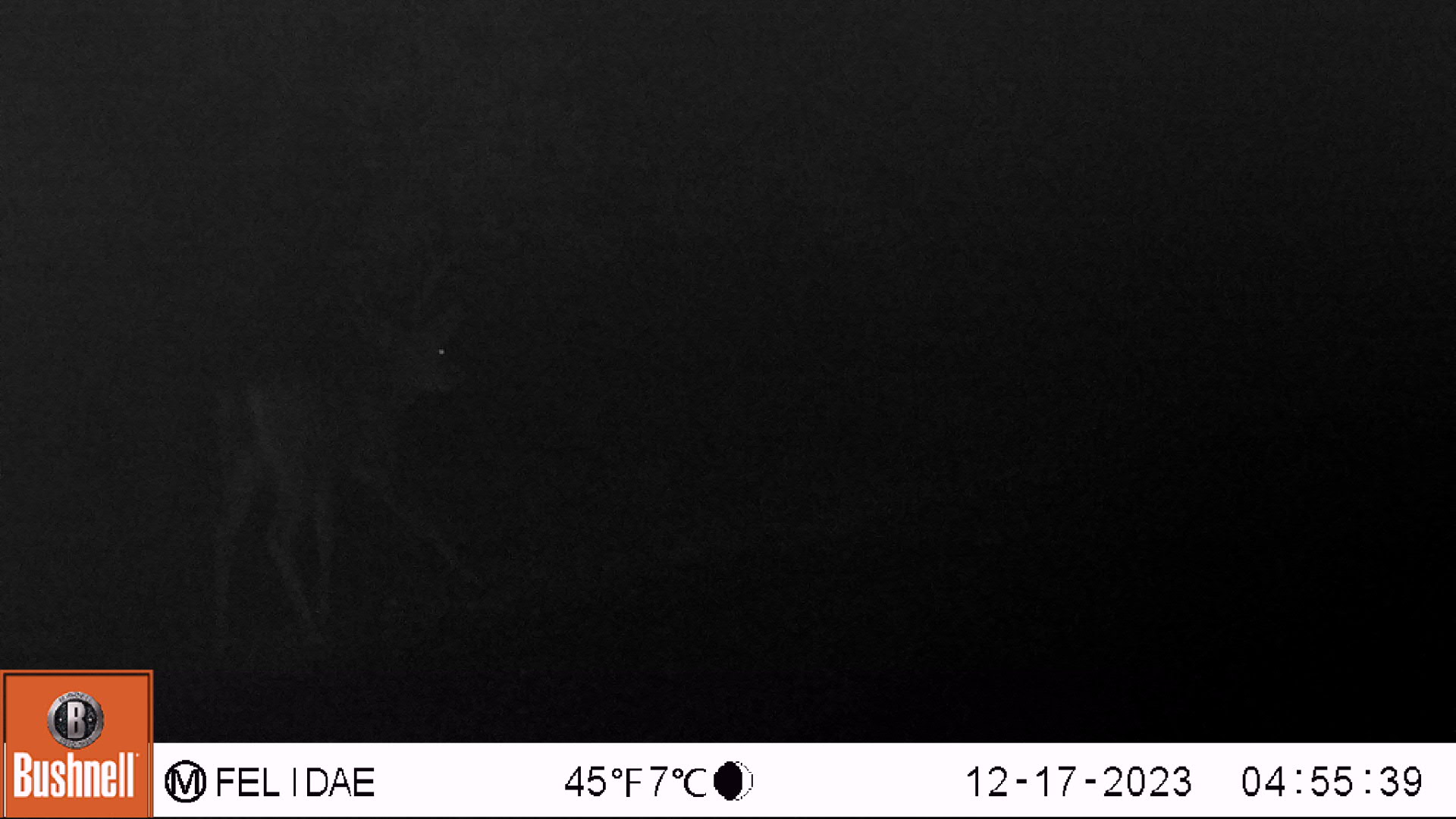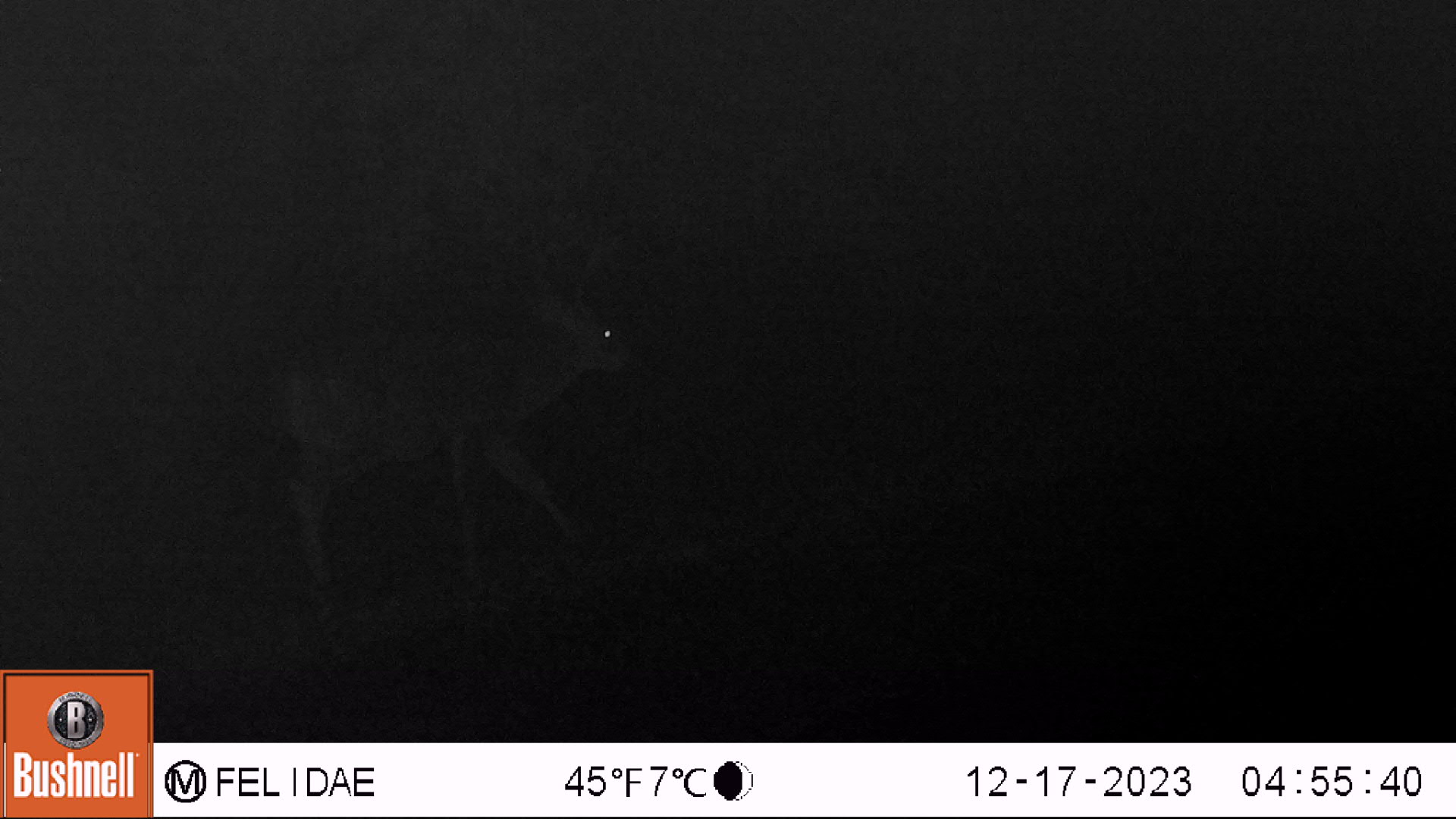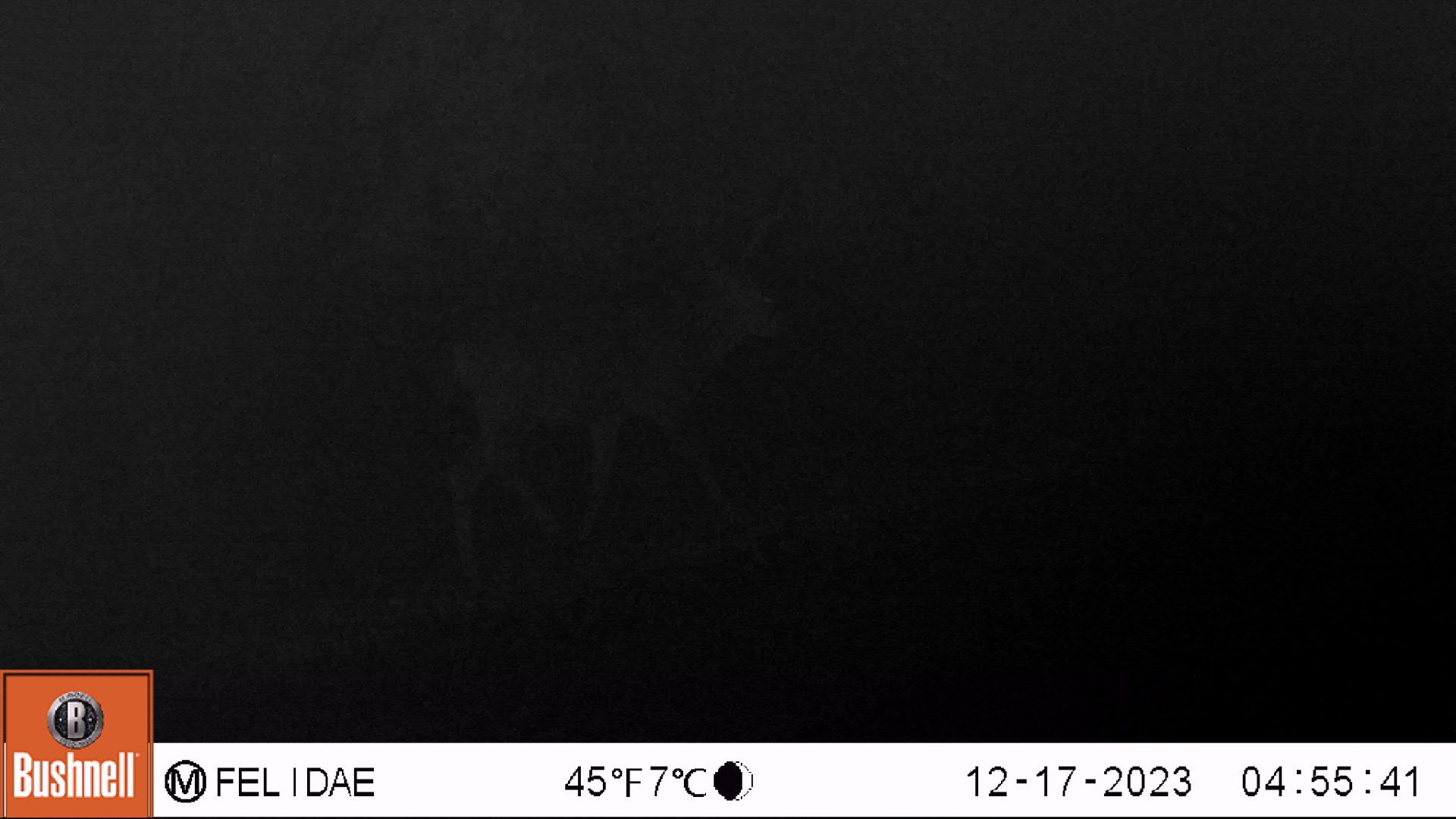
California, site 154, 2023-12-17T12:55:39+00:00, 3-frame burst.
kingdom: Animalia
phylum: Chordata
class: Mammalia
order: Artiodactyla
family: Cervidae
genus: Odocoileus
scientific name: Odocoileus hemionus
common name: mule deer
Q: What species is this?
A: Mule deer (Odocoileus hemionus).